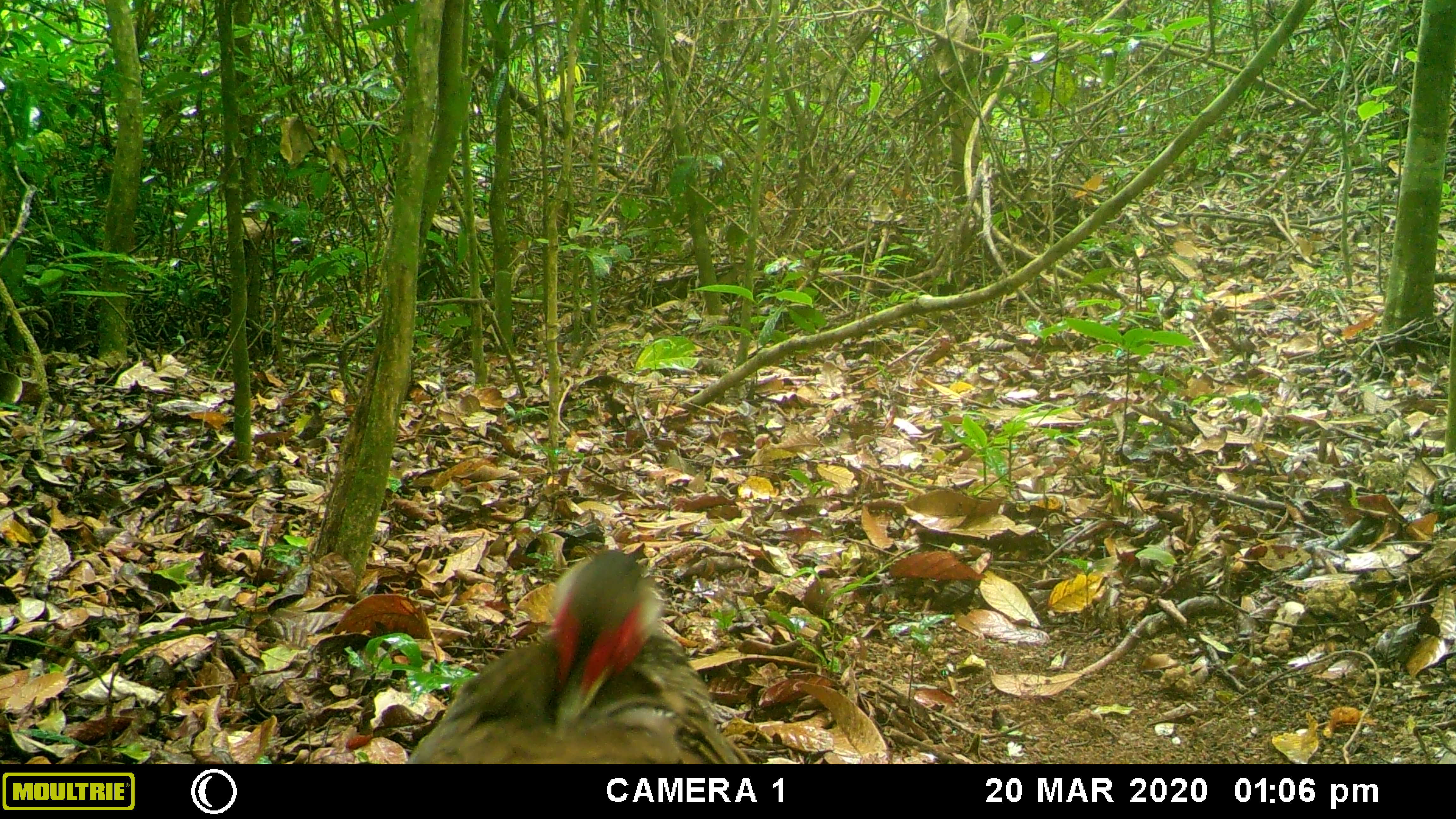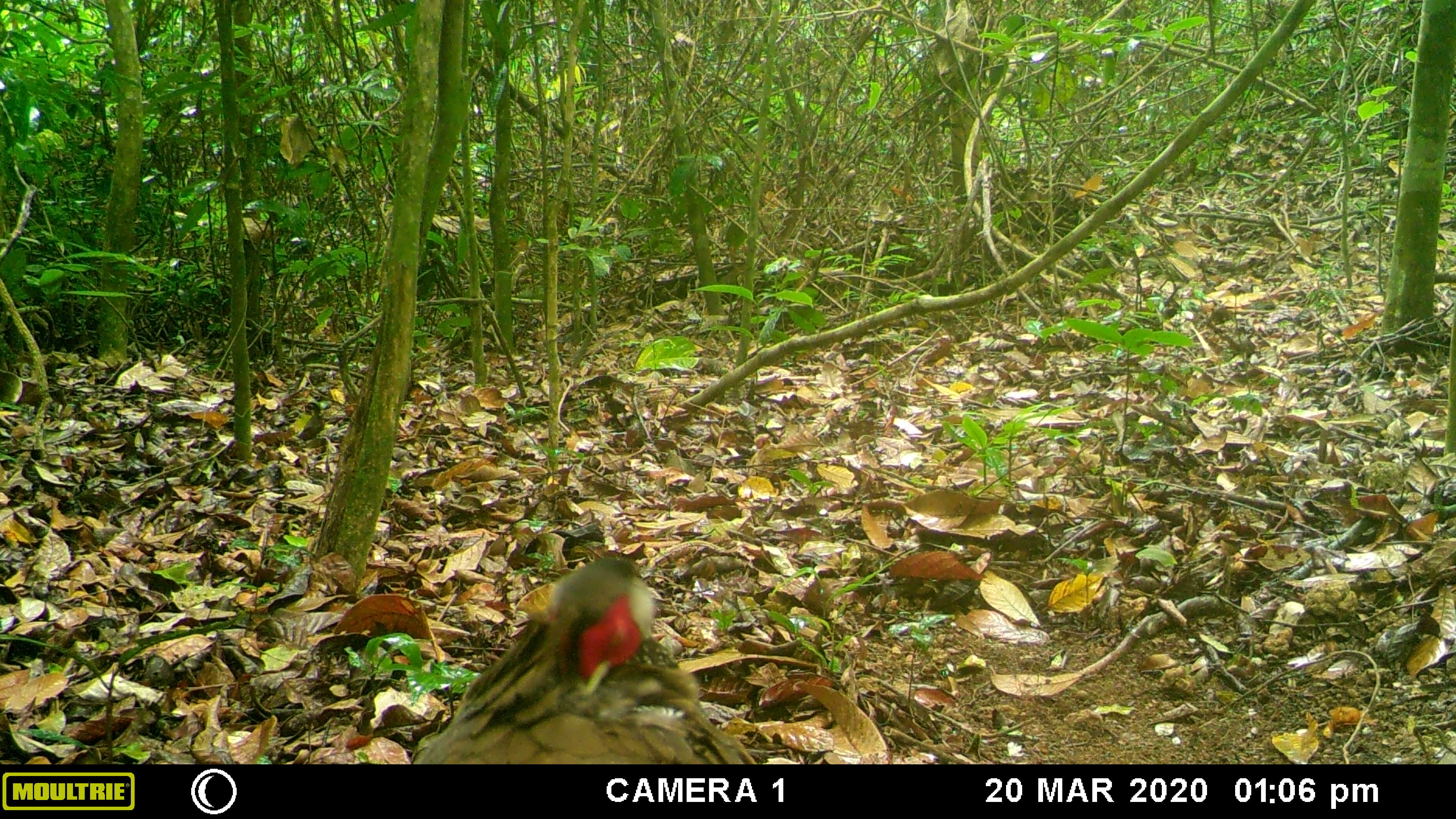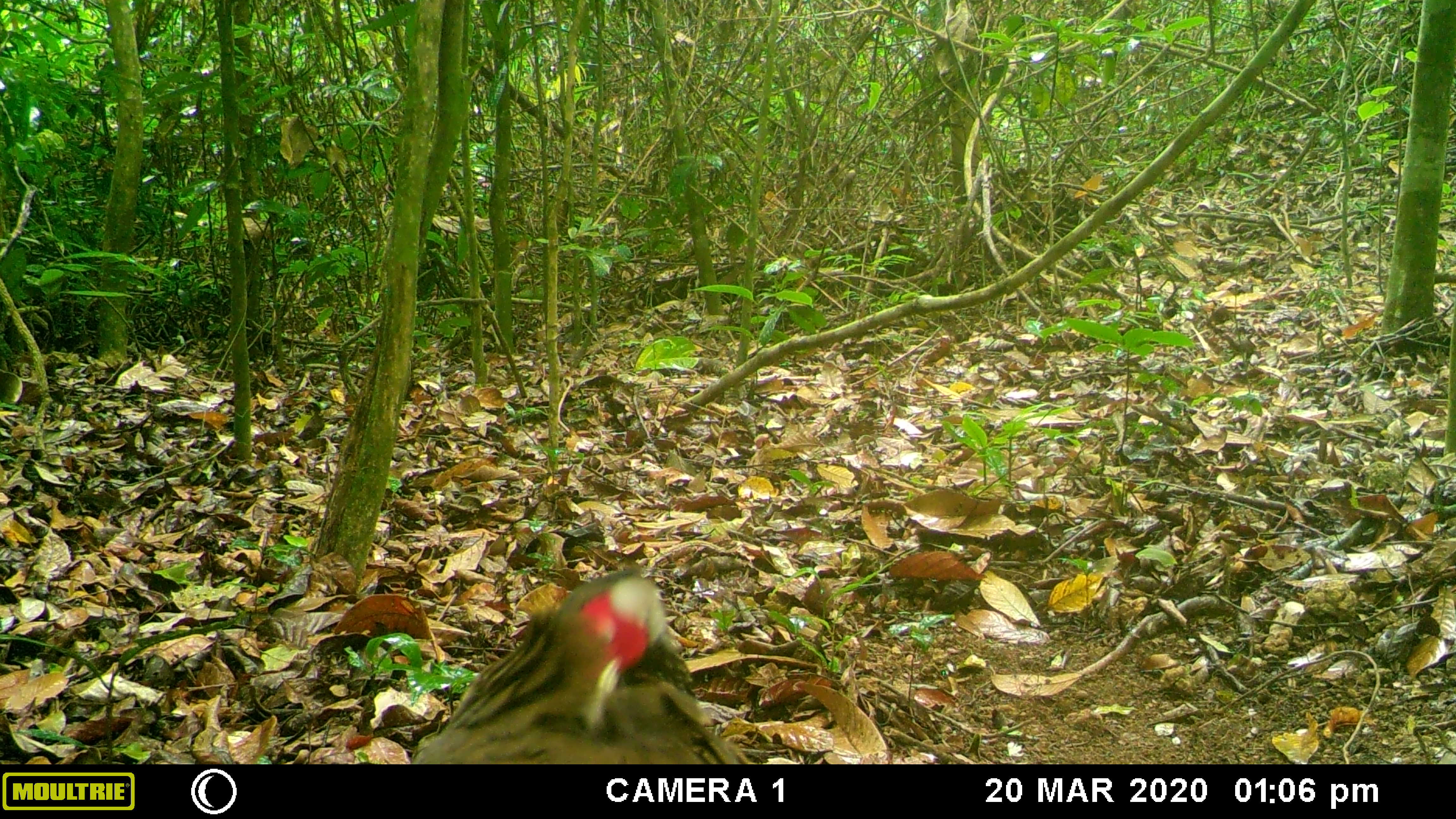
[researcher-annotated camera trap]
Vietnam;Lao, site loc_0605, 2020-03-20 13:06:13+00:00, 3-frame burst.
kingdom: Animalia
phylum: Chordata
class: Aves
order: Galliformes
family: Phasianidae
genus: Lophura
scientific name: Lophura nycthemera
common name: silver pheasant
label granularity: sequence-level